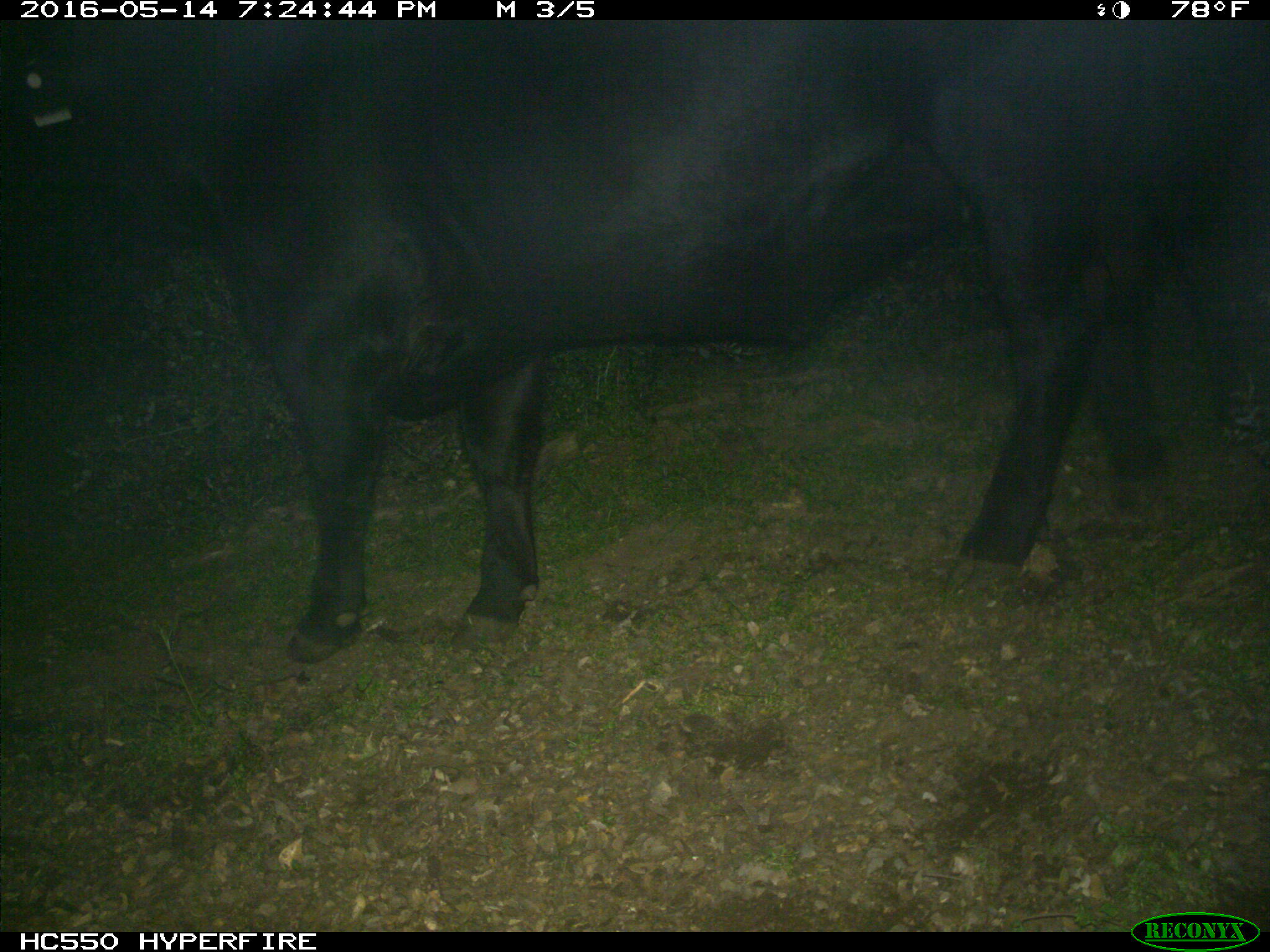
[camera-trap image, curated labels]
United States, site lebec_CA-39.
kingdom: Animalia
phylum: Chordata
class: Mammalia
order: Artiodactyla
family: Bovidae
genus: Bos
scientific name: Bos taurus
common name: domestic cow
Bos taurus (domestic cow).